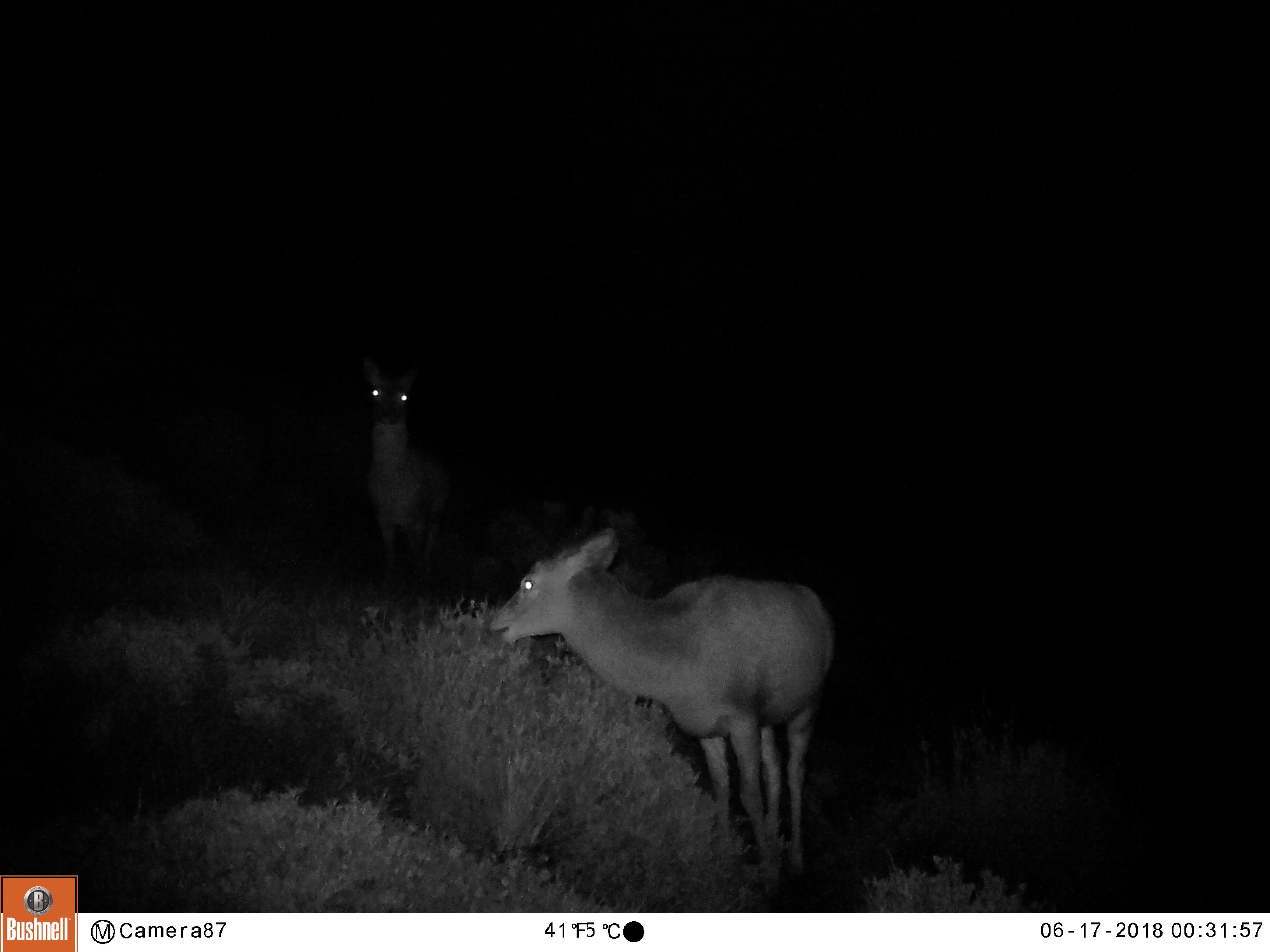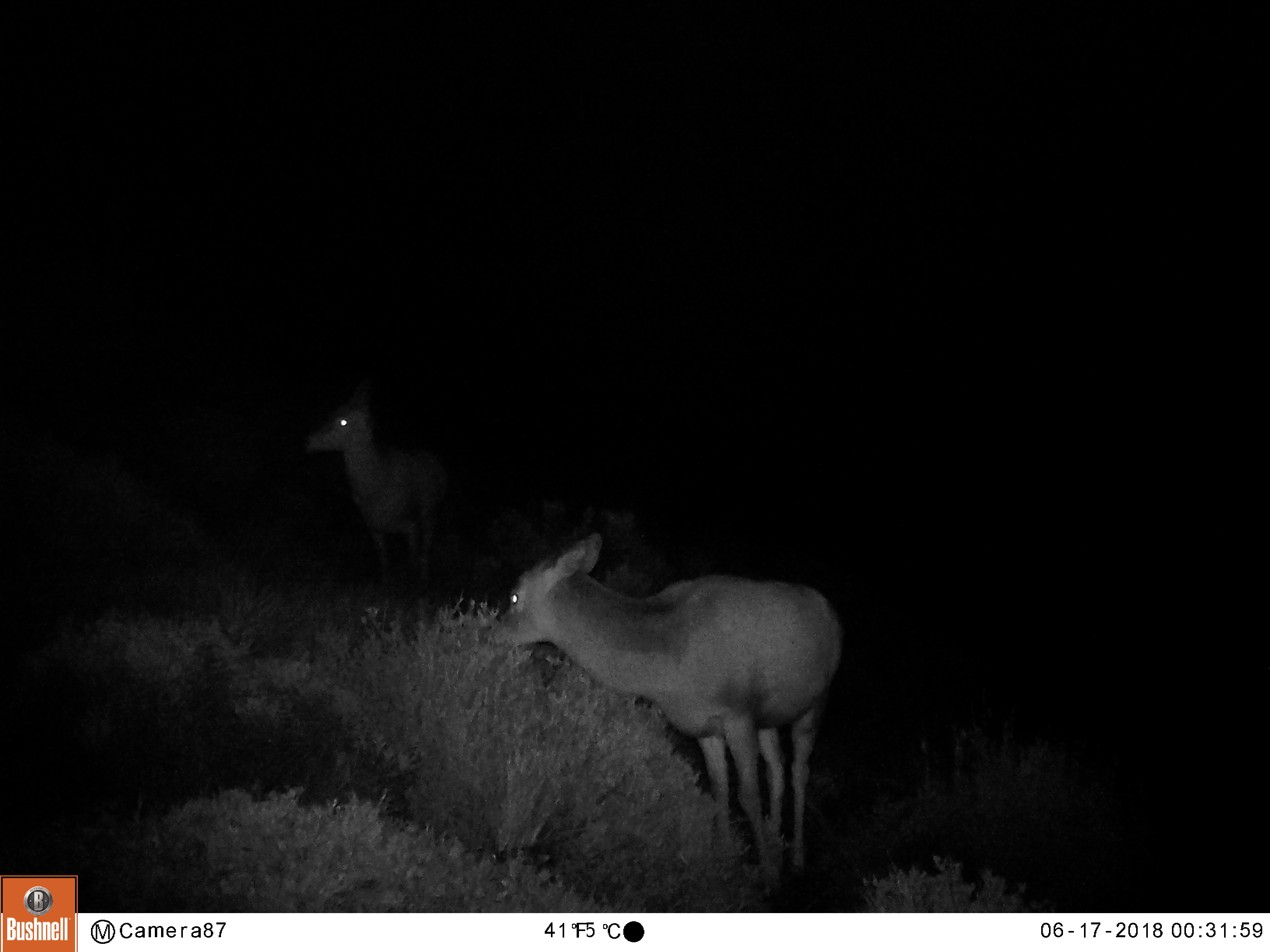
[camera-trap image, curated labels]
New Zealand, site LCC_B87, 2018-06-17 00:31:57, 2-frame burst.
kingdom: Animalia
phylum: Chordata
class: Mammalia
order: Artiodactyla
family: Cervidae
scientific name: Cervidae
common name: deer